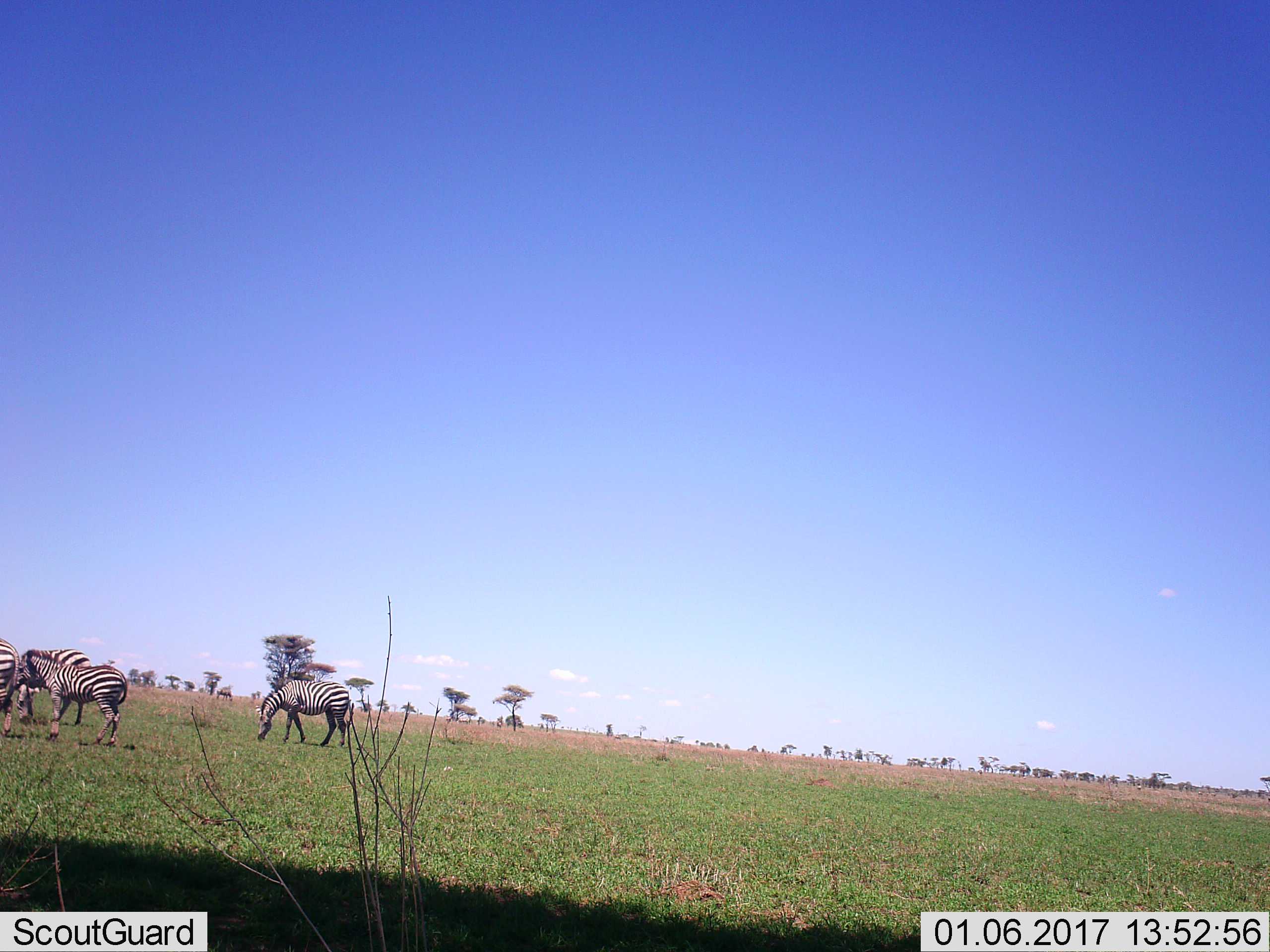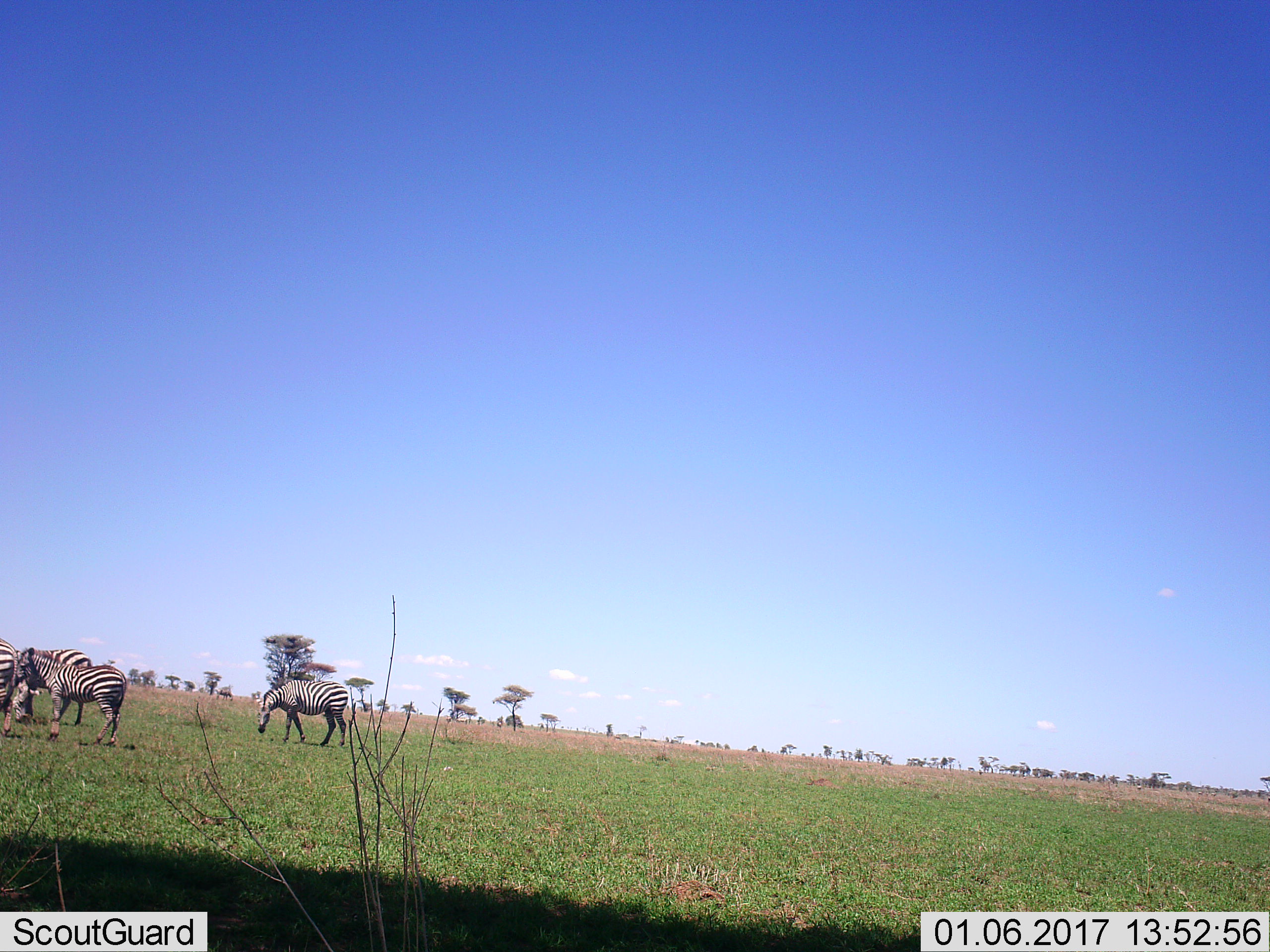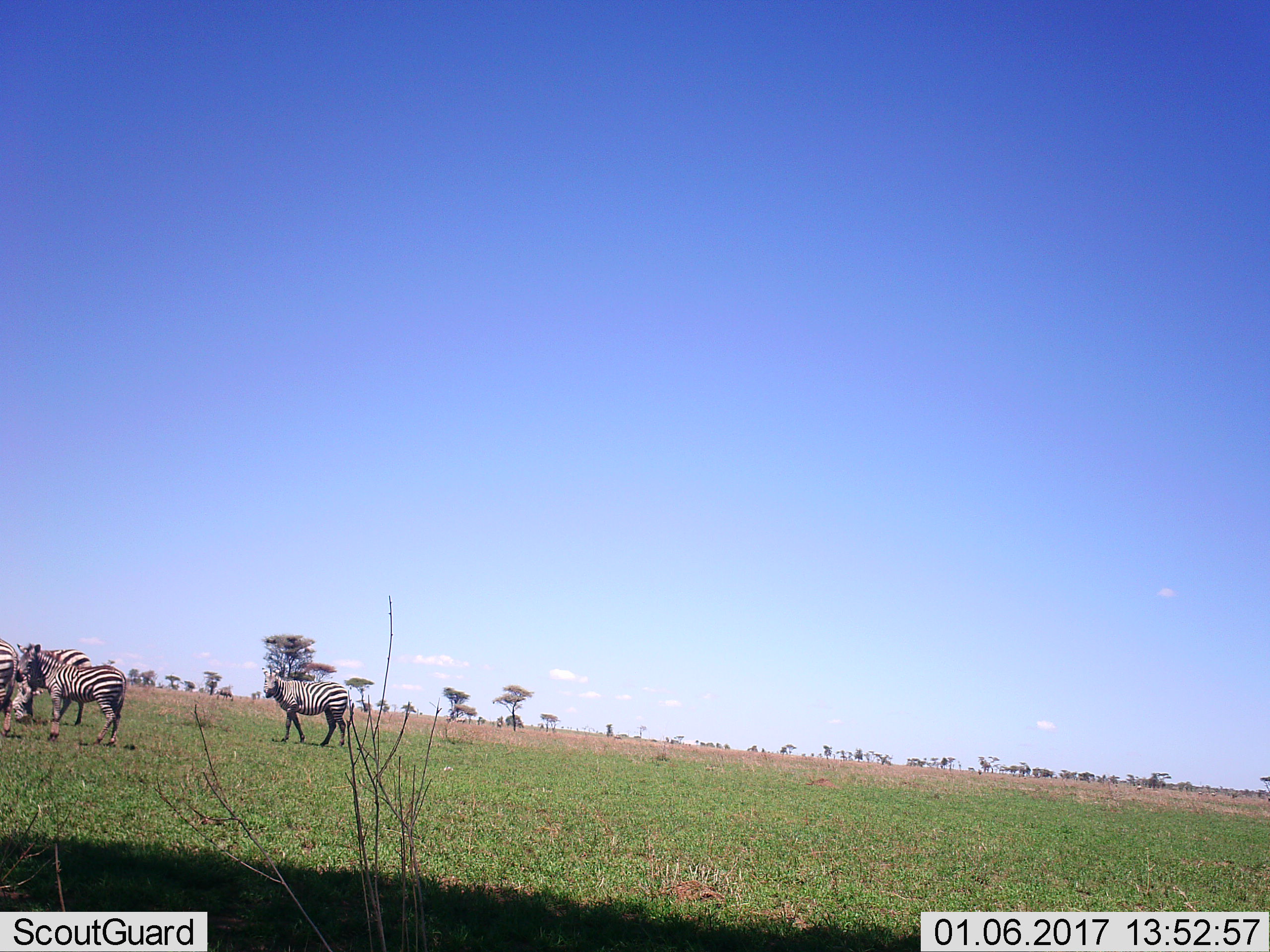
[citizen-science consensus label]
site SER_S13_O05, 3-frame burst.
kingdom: Animalia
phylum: Chordata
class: Mammalia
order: Perissodactyla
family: Equidae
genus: Equus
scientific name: Equus quagga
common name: plains zebra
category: zebraplains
Zebraplains (plains zebra) (Equus quagga), count 4. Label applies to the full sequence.